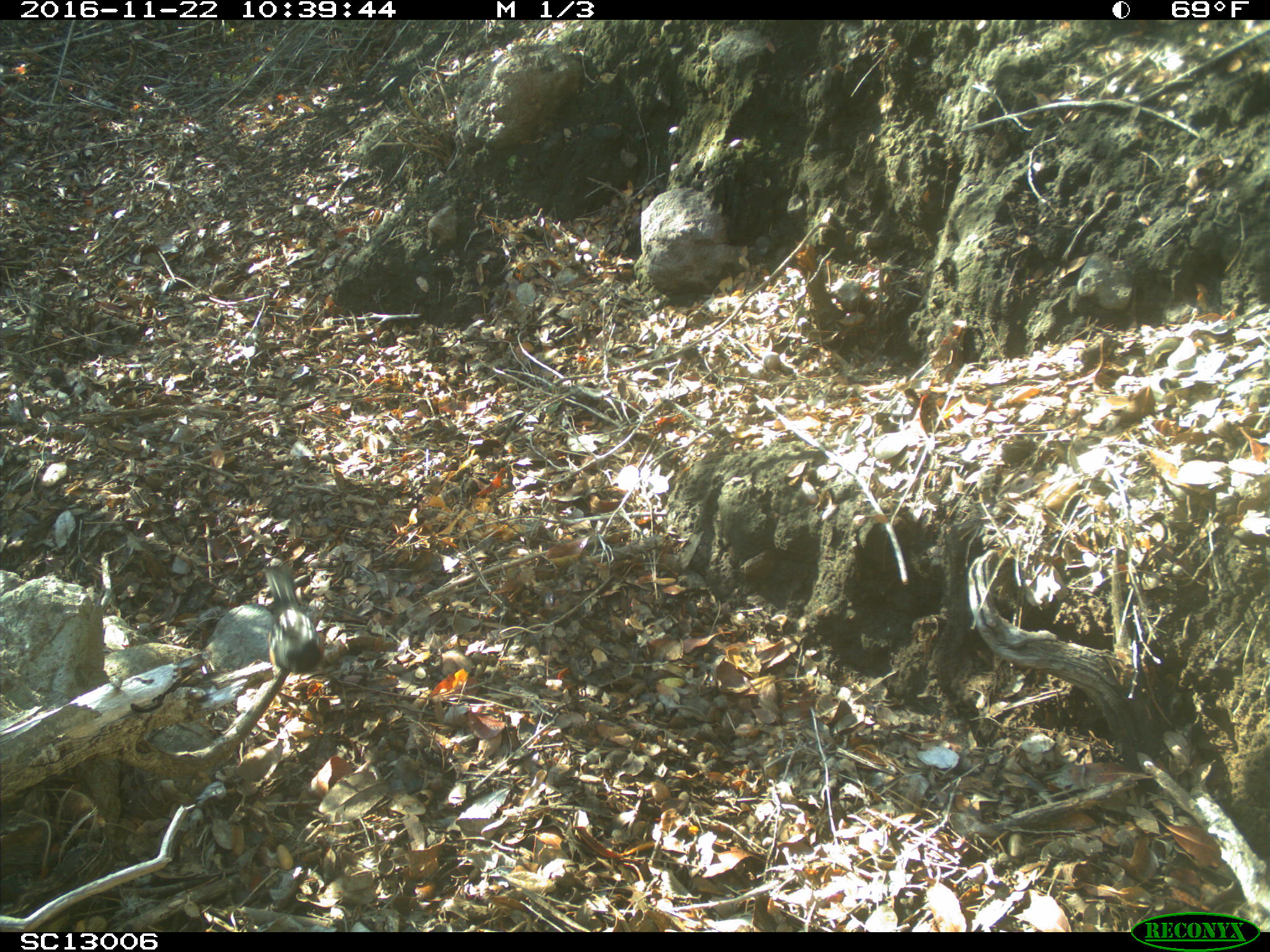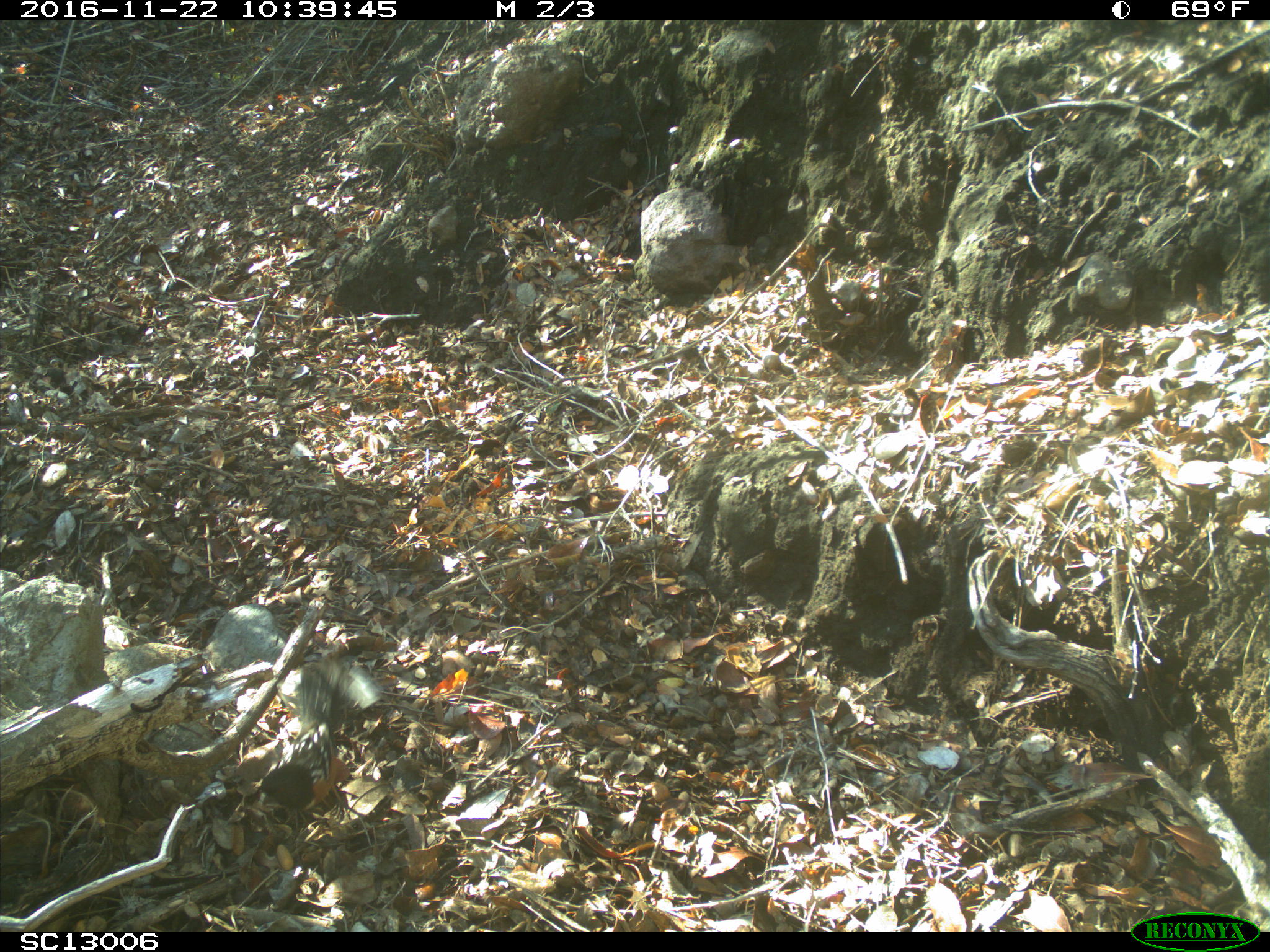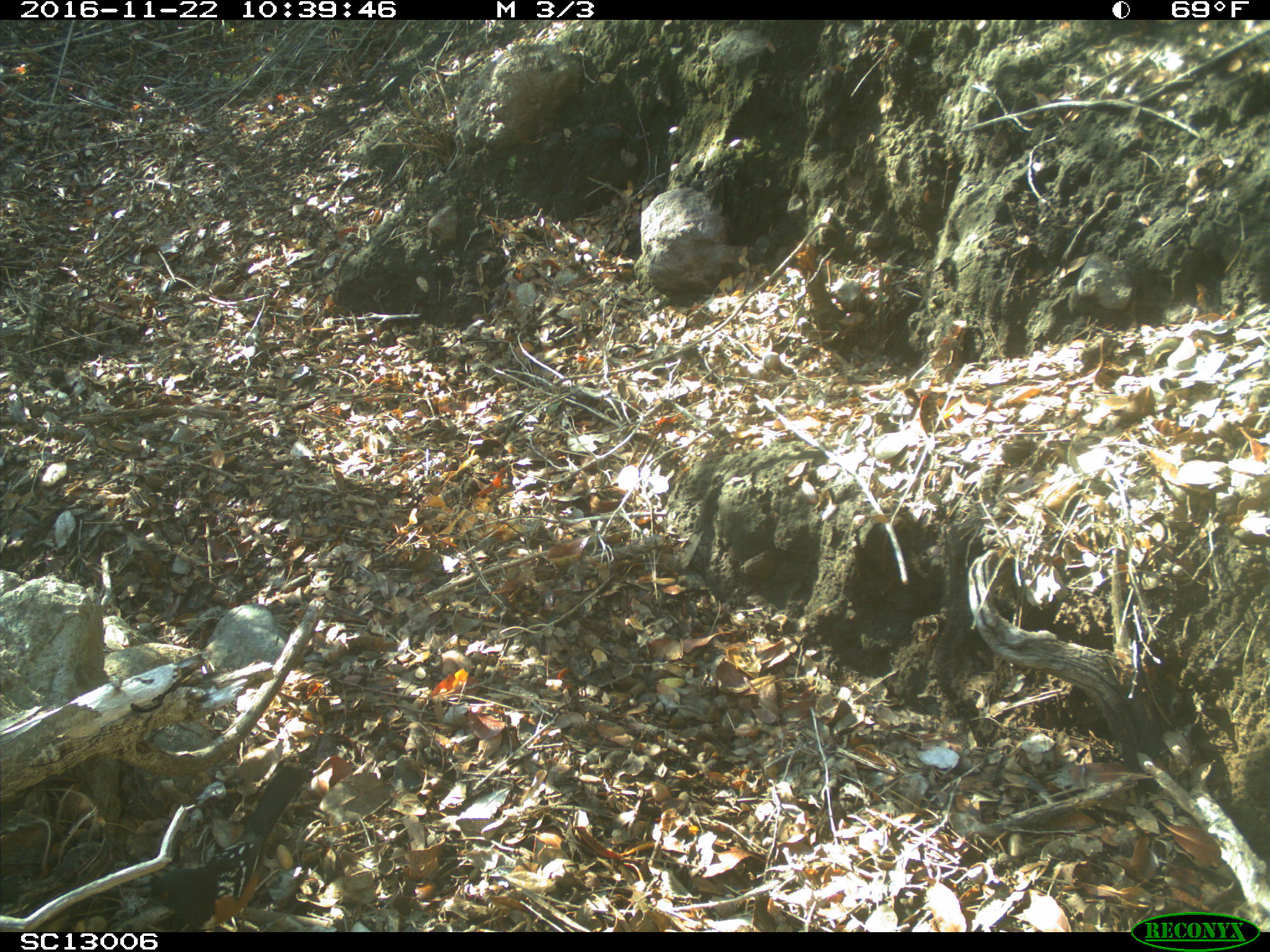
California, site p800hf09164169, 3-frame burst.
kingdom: Animalia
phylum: Chordata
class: Aves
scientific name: Aves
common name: bird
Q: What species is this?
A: Bird (Aves).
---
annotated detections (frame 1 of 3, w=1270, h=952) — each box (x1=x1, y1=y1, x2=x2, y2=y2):
bird: (x1=264, y1=564, x2=324, y2=681)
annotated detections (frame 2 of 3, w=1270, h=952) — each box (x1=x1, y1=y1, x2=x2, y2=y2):
bird: (x1=254, y1=654, x2=382, y2=830)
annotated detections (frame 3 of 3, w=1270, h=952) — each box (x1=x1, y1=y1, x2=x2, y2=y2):
bird: (x1=130, y1=761, x2=308, y2=933)